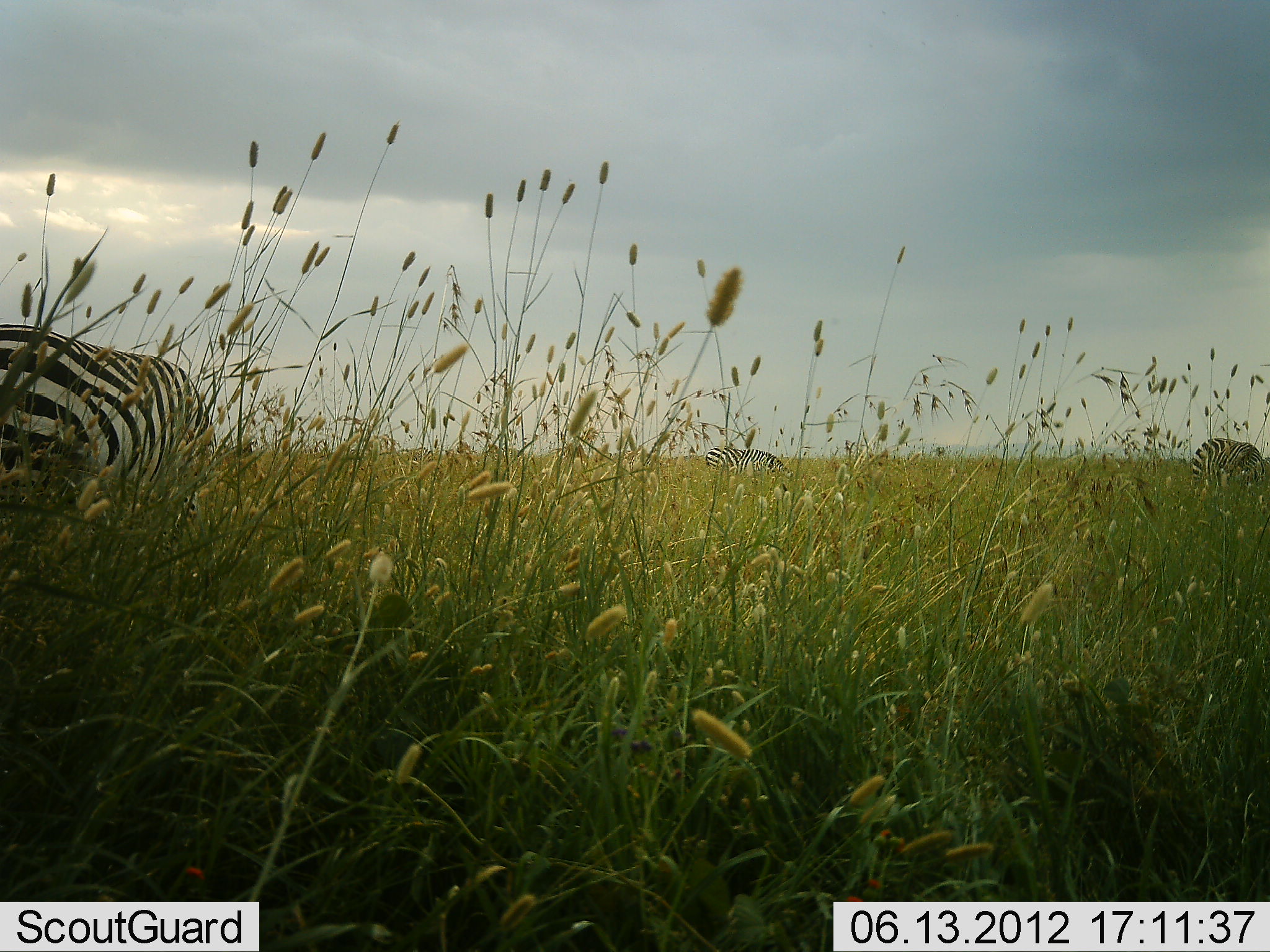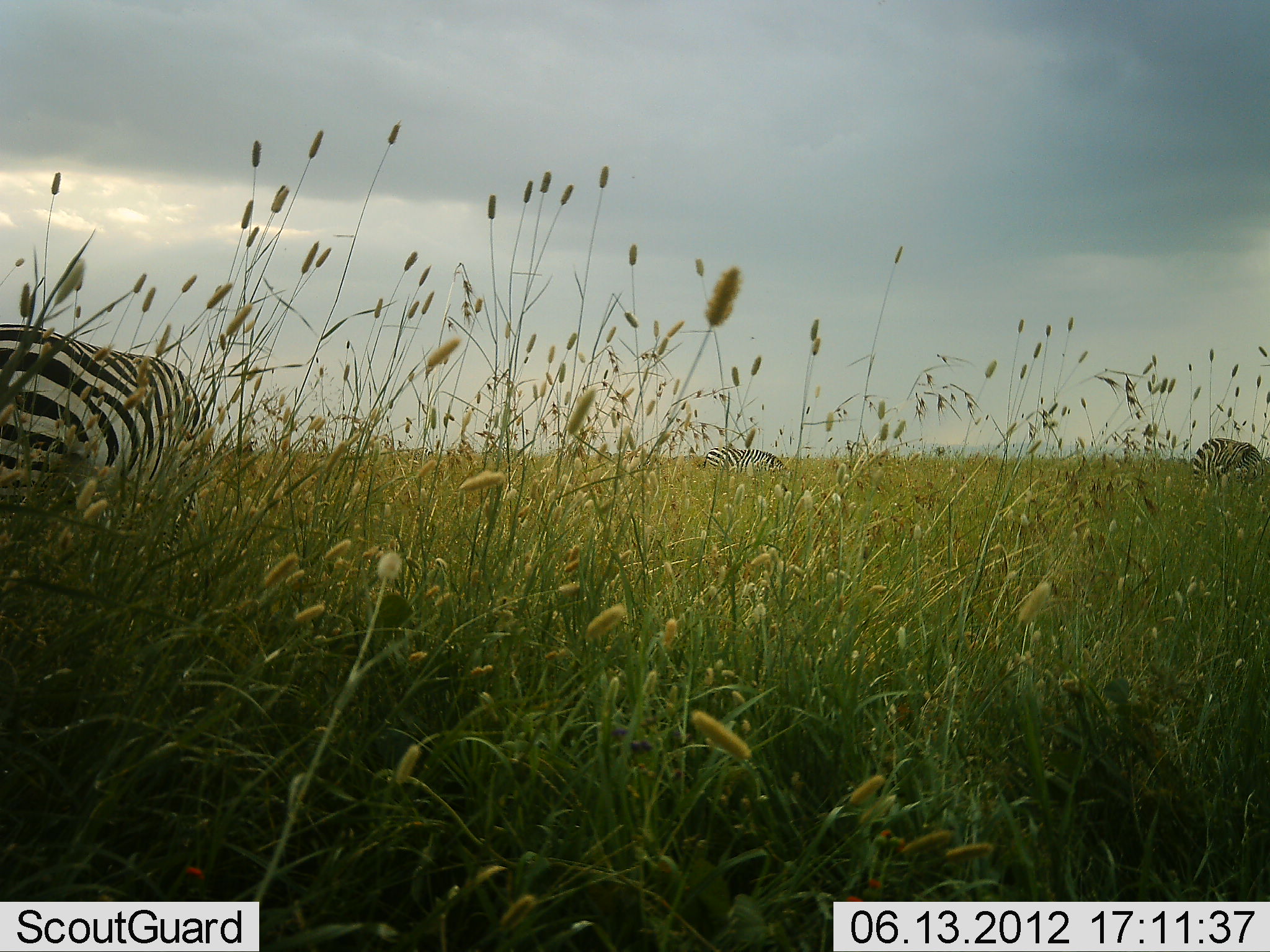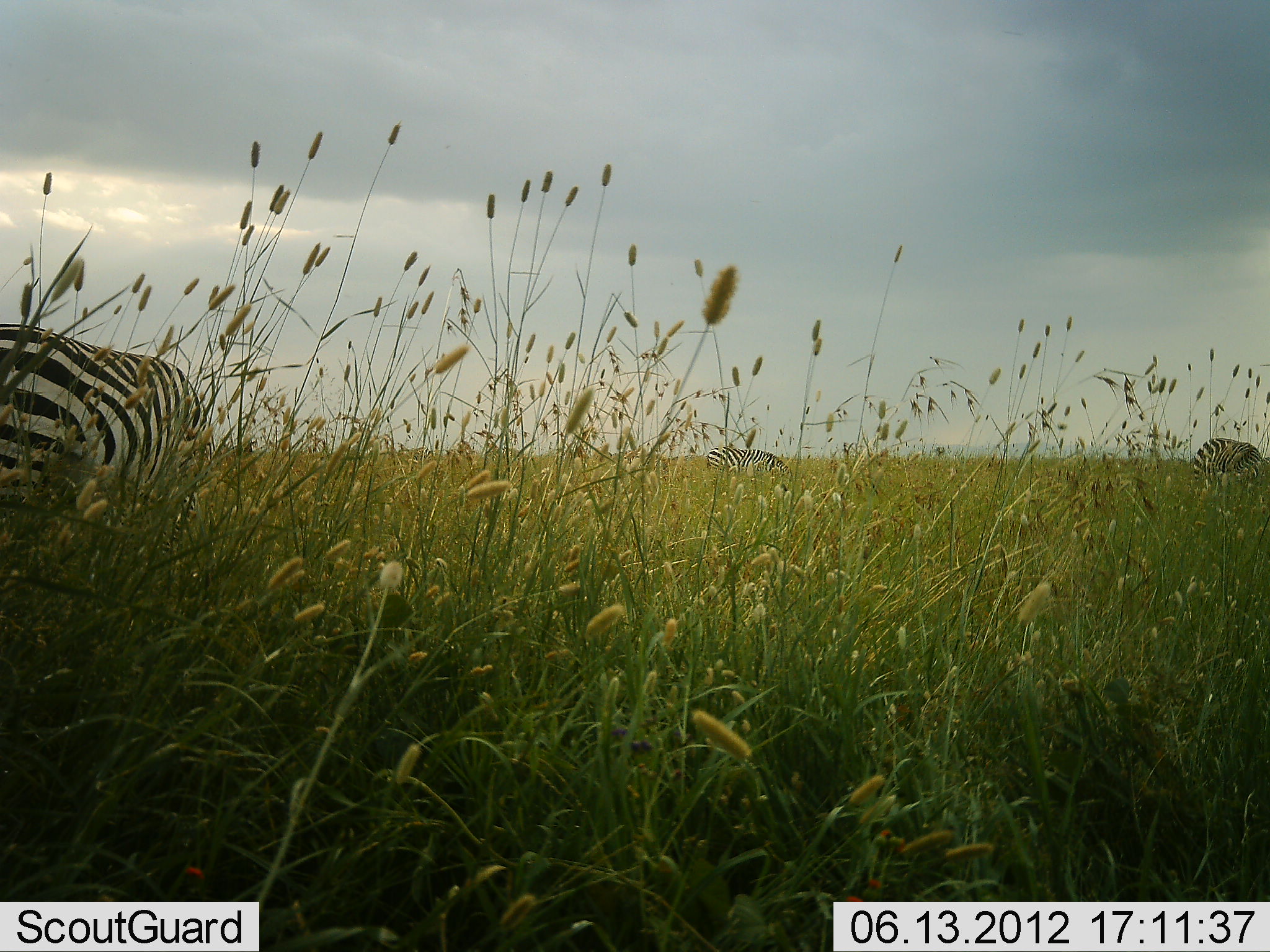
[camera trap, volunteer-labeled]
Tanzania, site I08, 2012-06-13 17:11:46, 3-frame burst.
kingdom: Animalia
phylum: Chordata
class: Mammalia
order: Perissodactyla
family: Equidae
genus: Equus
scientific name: Equus quagga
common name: plains zebra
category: zebra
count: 3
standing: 10%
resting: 10%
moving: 0%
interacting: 0%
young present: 0%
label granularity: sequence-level